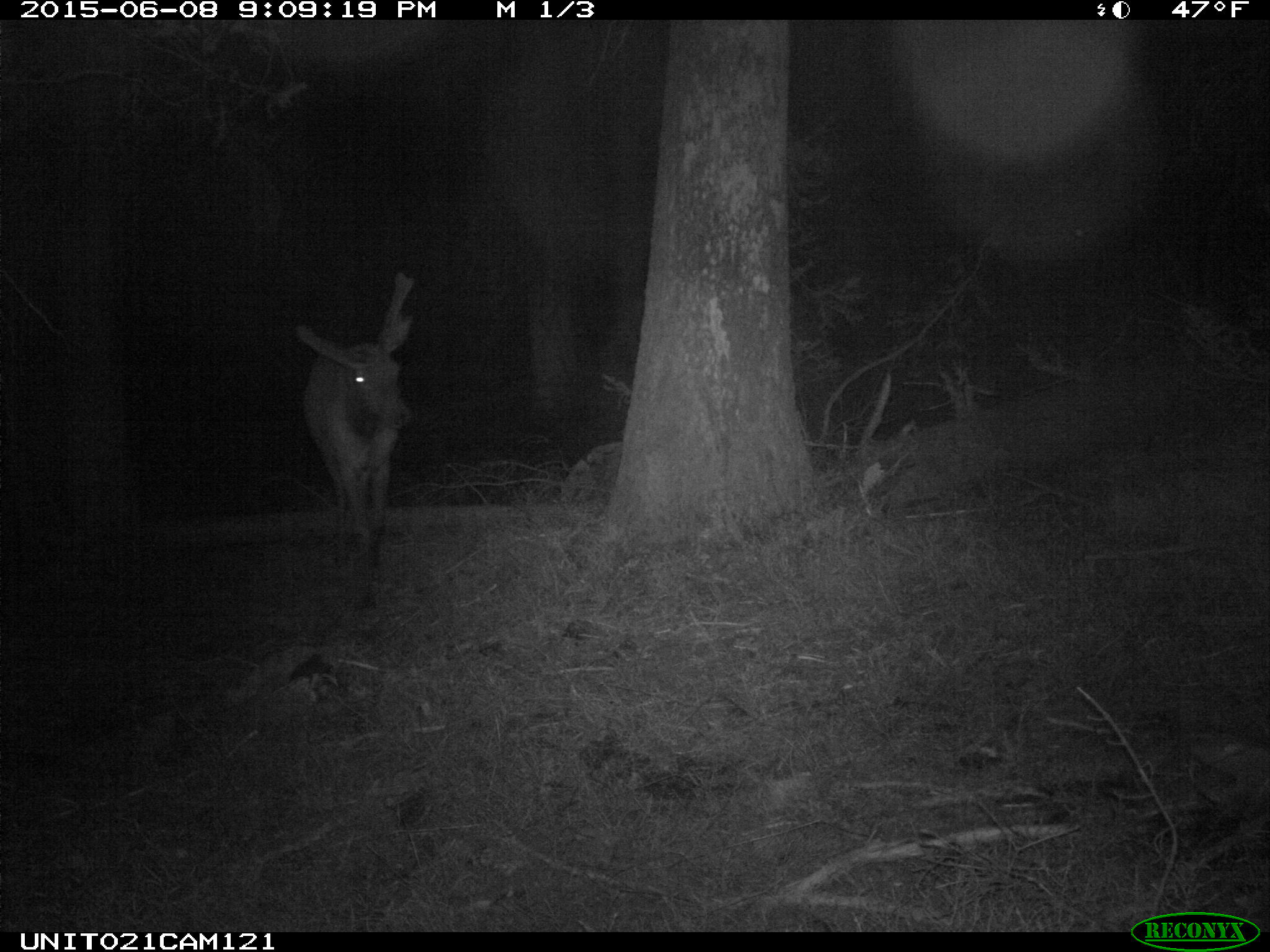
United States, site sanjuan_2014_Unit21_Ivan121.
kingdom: Animalia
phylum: Chordata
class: Mammalia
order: Artiodactyla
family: Cervidae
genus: Cervus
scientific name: Cervus elaphus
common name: red deer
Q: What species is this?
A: Cervus elaphus (red deer).